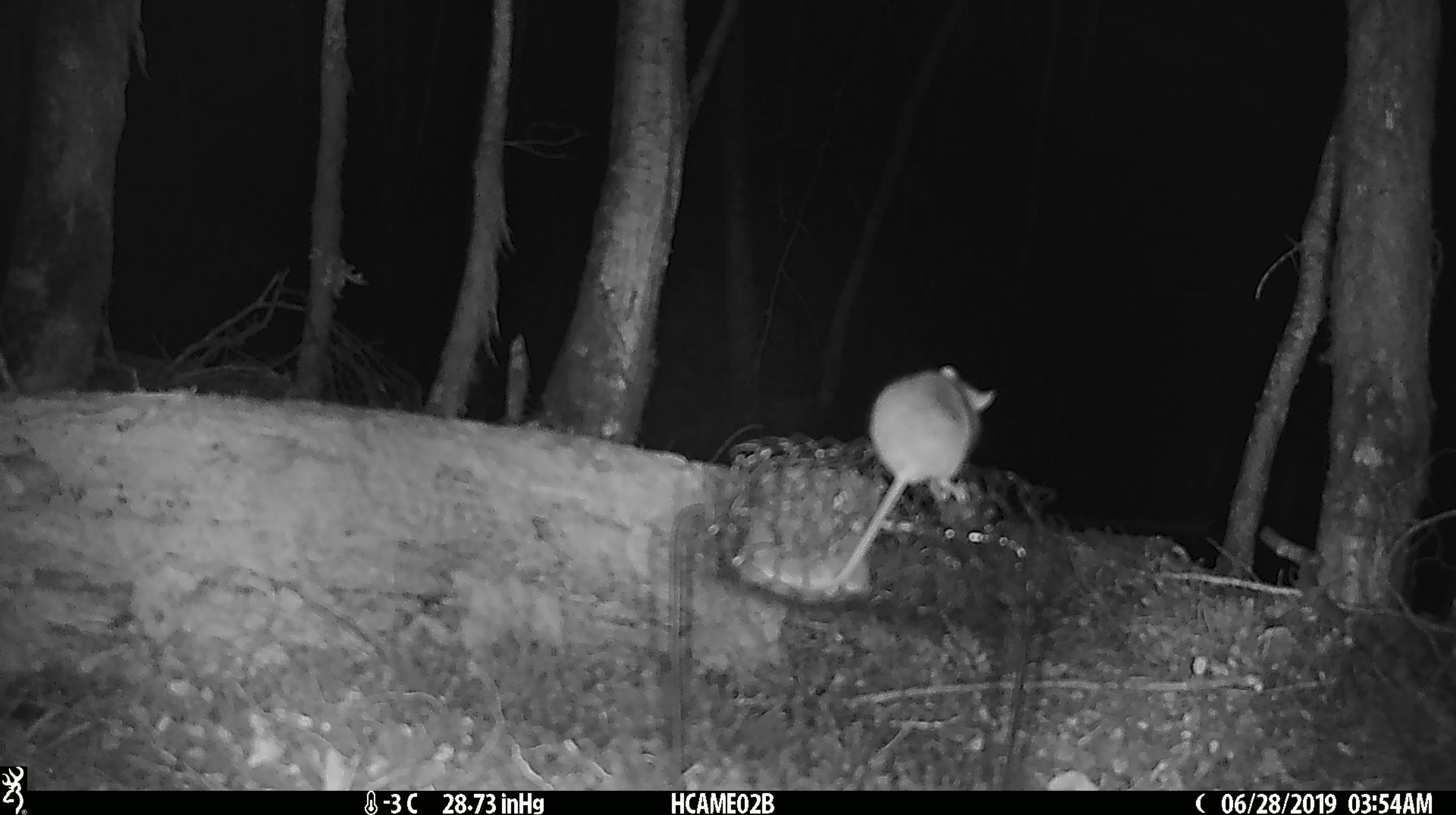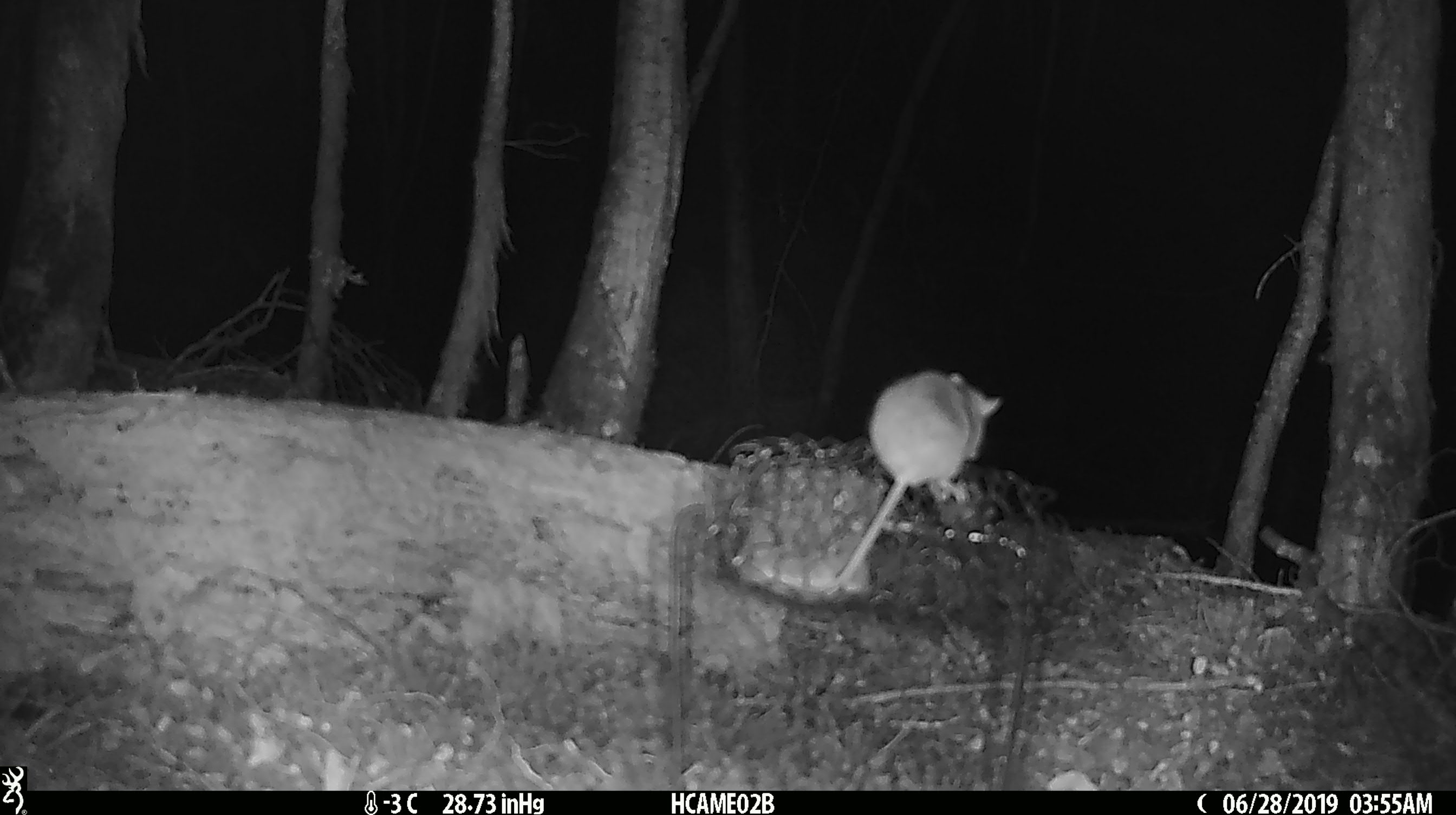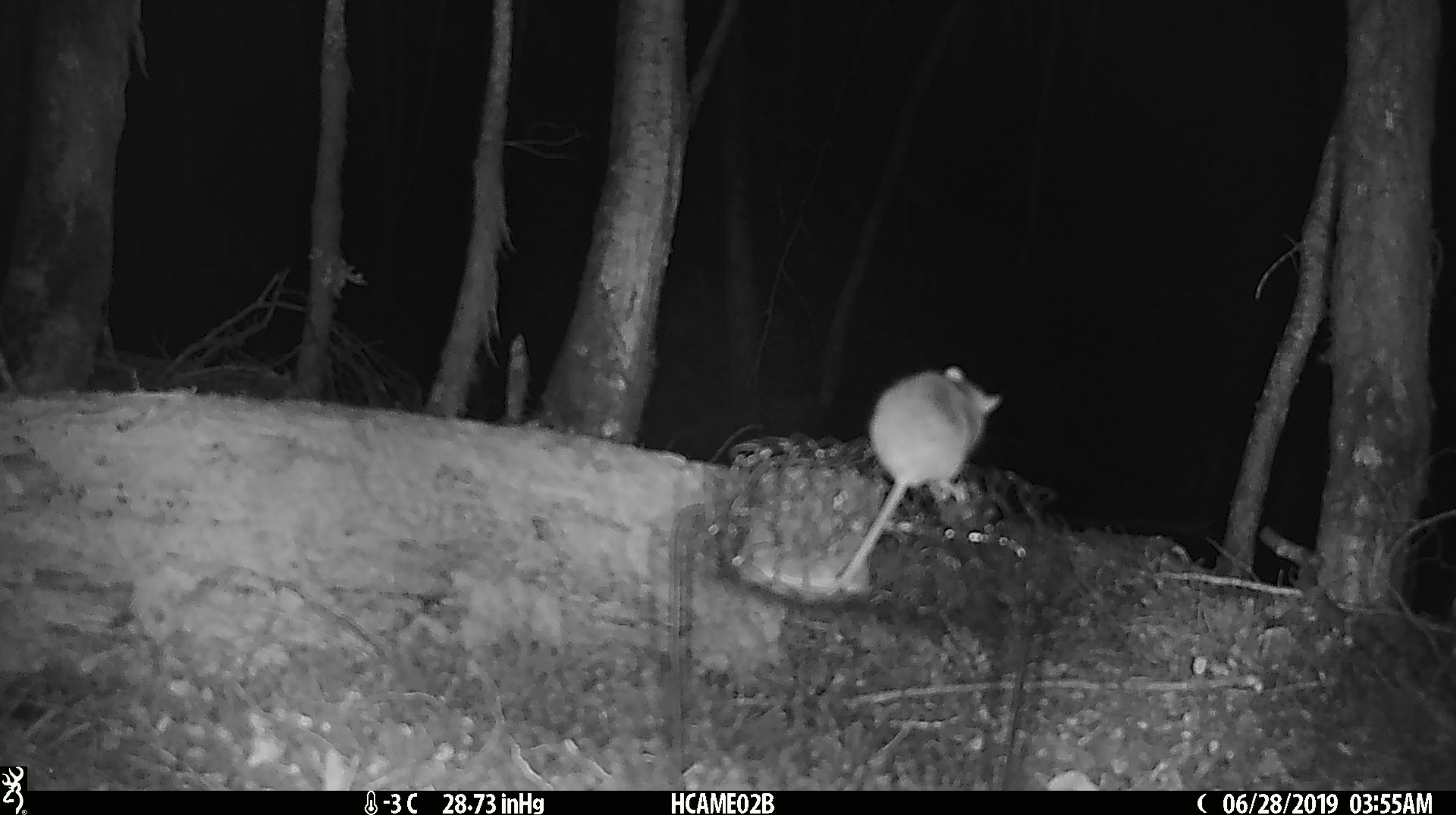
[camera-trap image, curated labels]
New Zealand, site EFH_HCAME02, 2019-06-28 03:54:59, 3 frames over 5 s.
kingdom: Animalia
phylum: Chordata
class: Mammalia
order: Rodentia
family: Muridae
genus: Mus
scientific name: Mus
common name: mouse